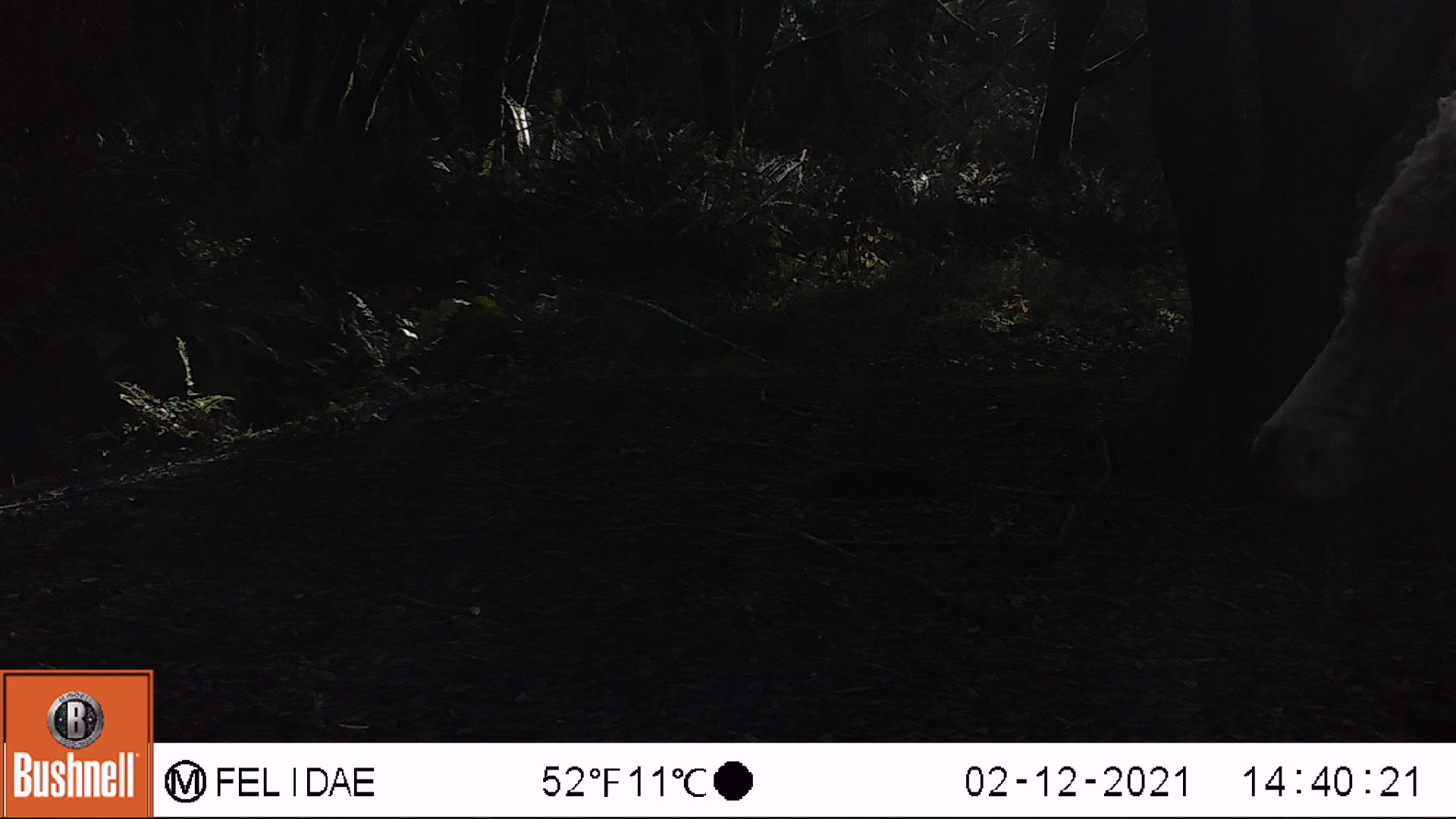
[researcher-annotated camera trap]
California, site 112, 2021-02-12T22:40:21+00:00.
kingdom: Animalia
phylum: Chordata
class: Mammalia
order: Artiodactyla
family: Bovidae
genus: Bos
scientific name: Bos taurus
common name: domestic cattle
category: cattle